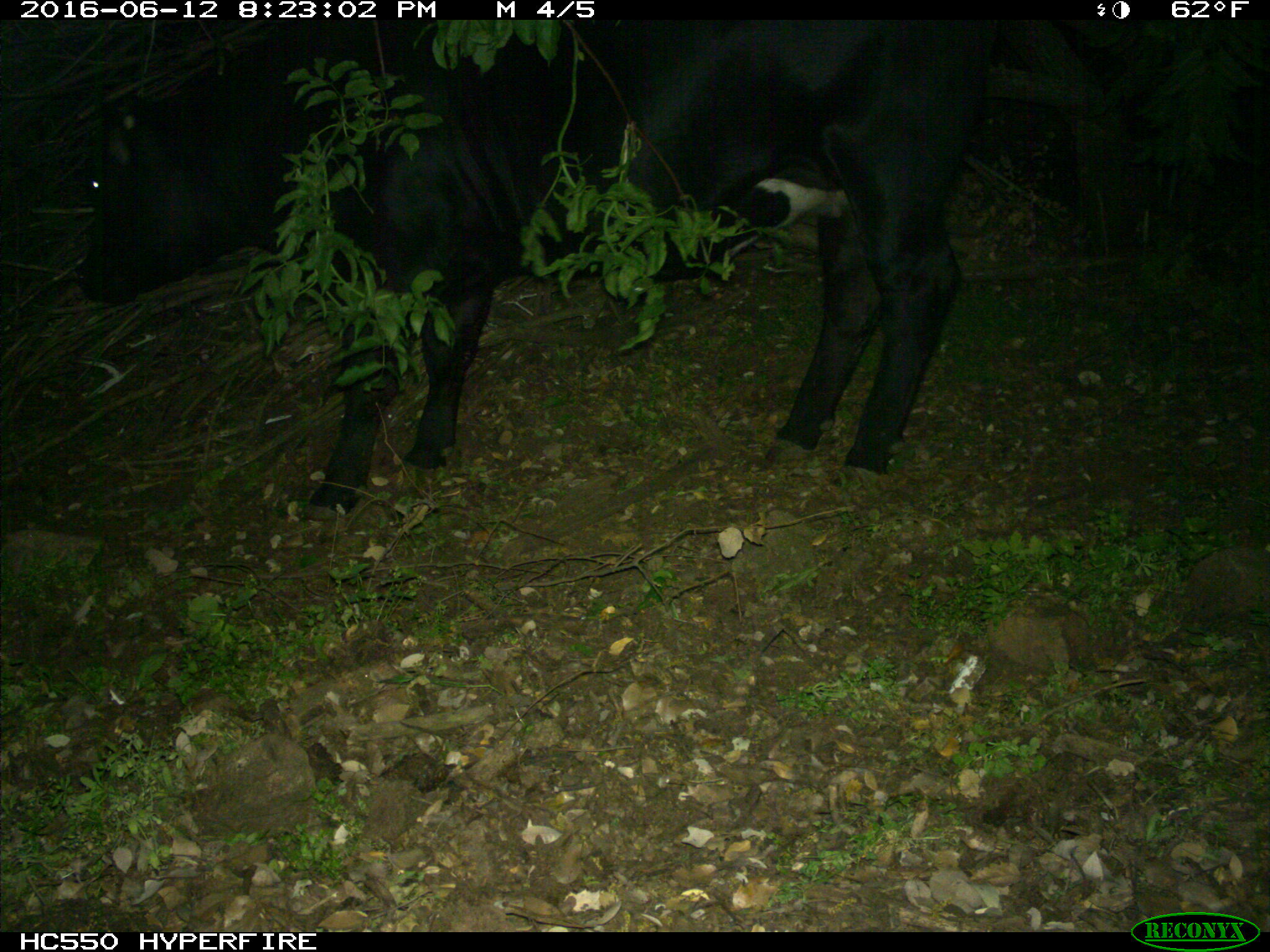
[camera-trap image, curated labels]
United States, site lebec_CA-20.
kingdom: Animalia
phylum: Chordata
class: Mammalia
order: Artiodactyla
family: Bovidae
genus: Bos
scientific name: Bos taurus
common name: domestic cow